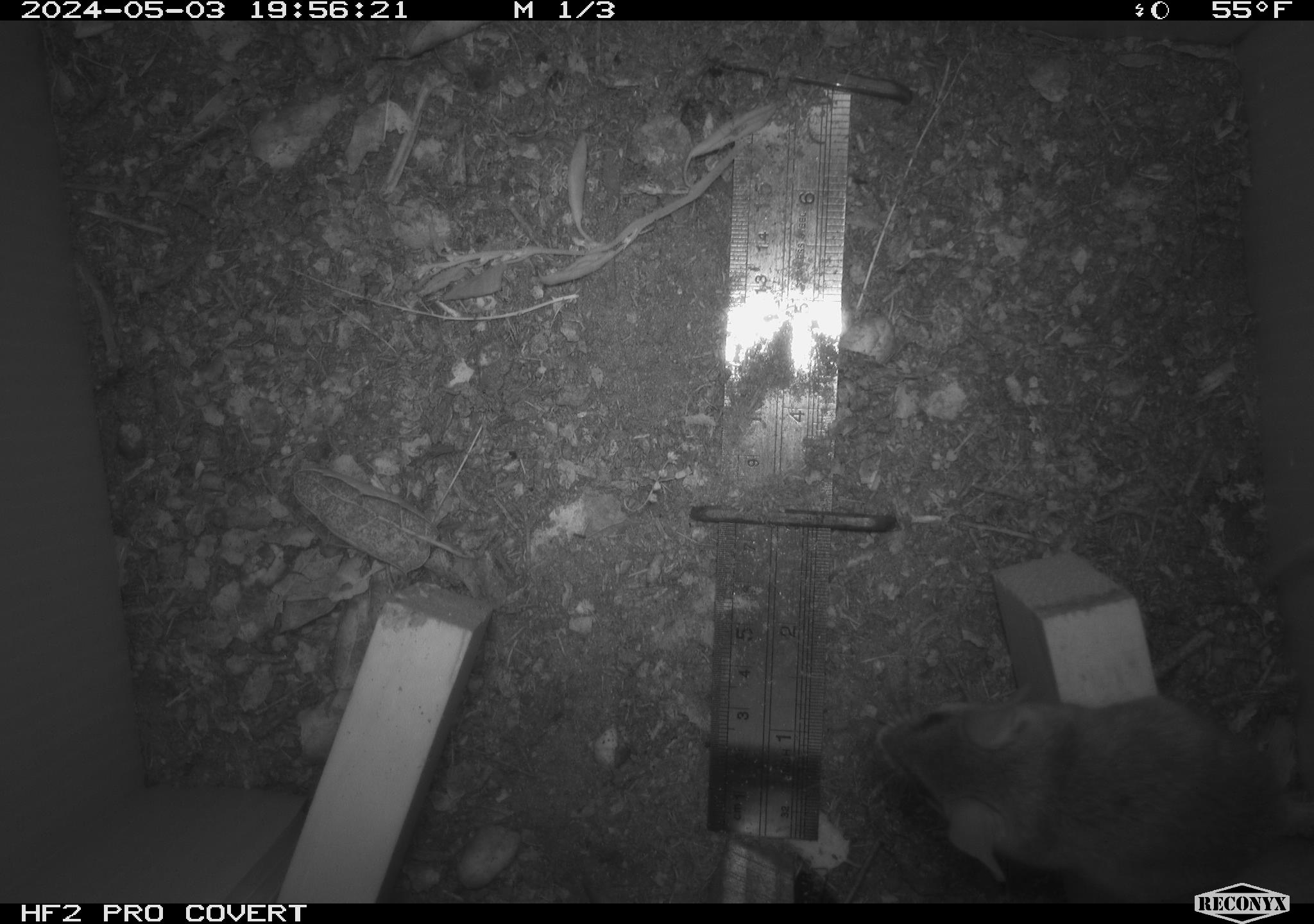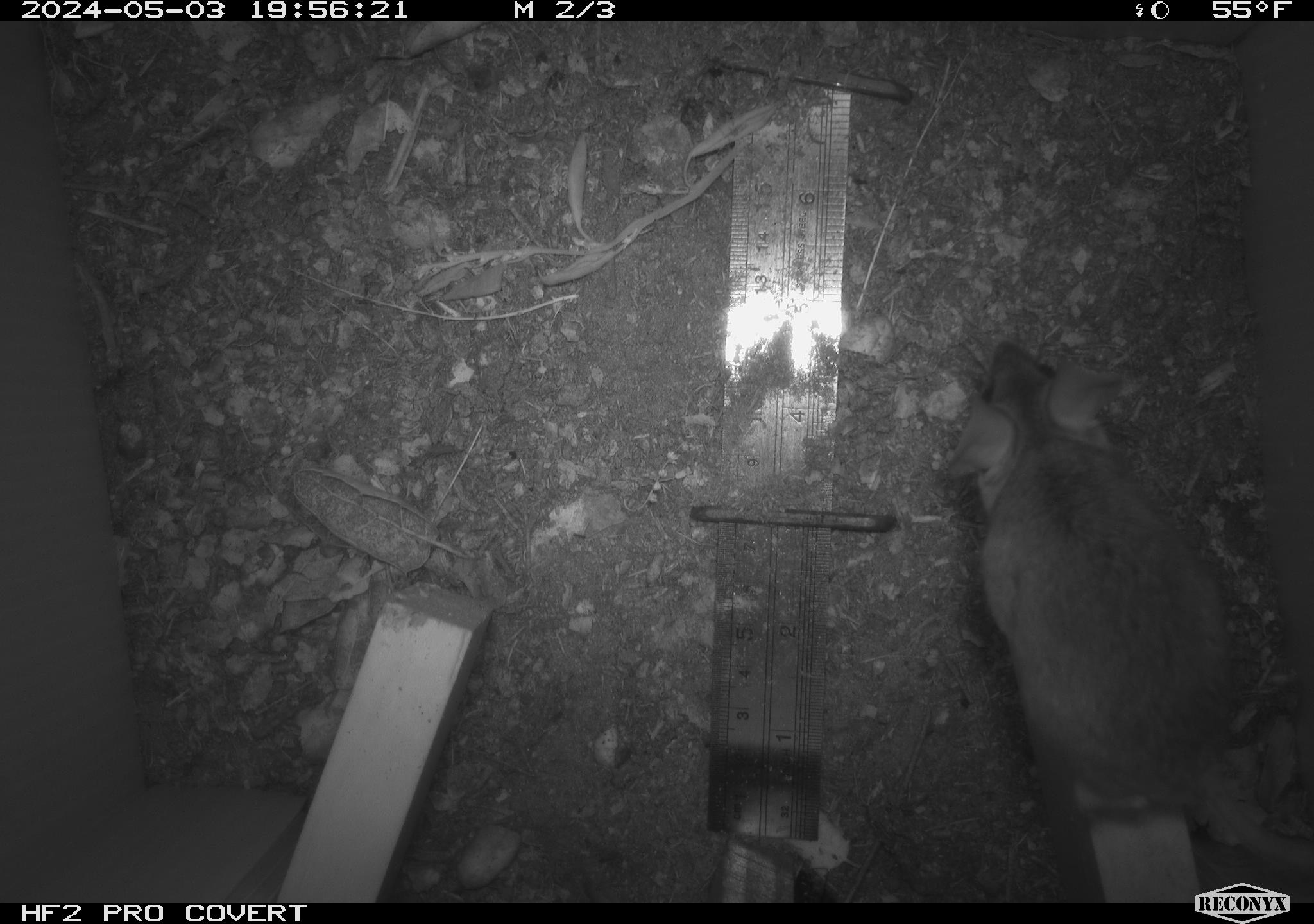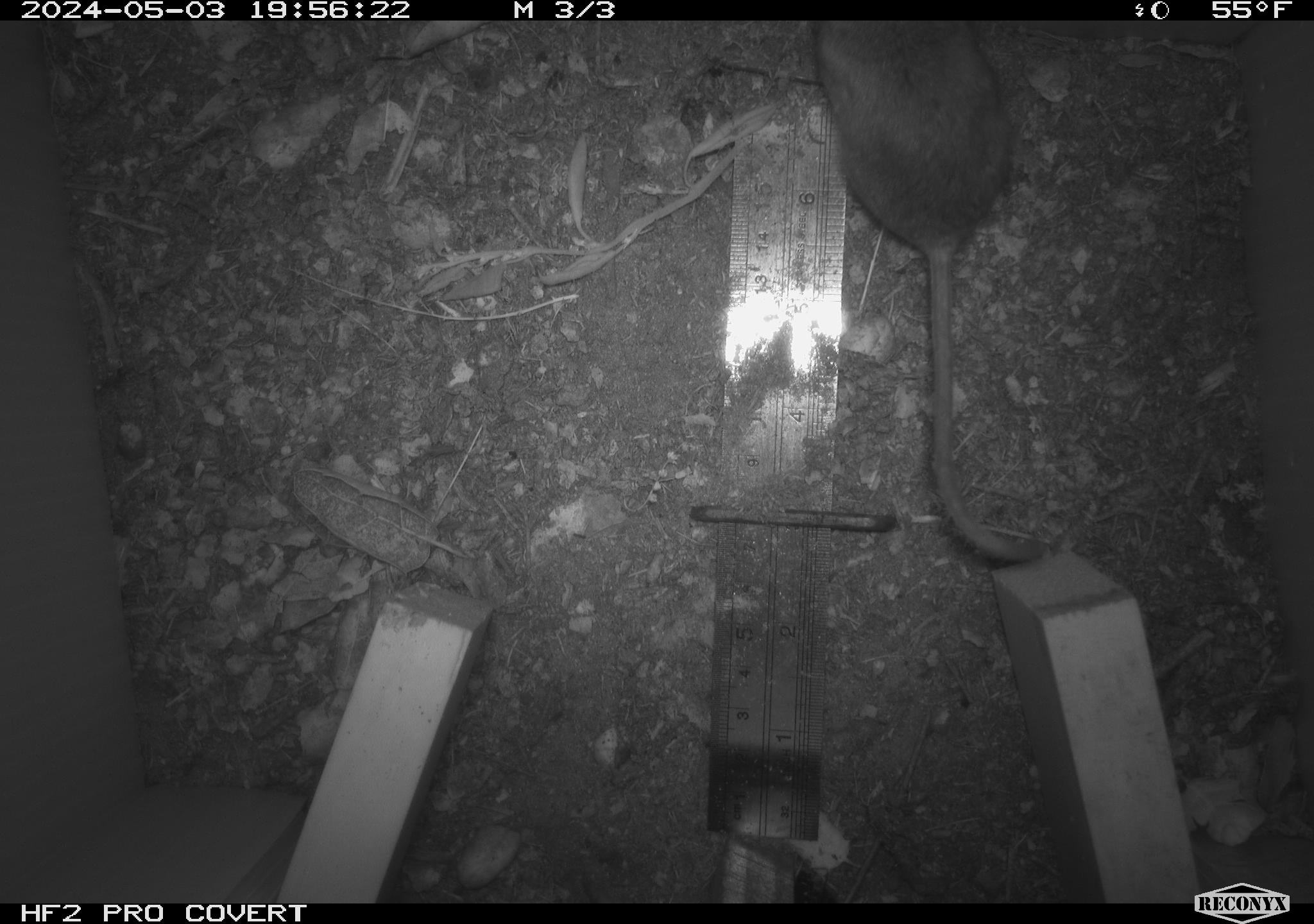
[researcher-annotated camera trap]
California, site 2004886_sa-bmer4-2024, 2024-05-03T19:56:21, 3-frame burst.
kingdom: Animalia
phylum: Chordata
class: Mammalia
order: Rodentia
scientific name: Rodentia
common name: mouse species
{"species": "mouse species (Rodentia)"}